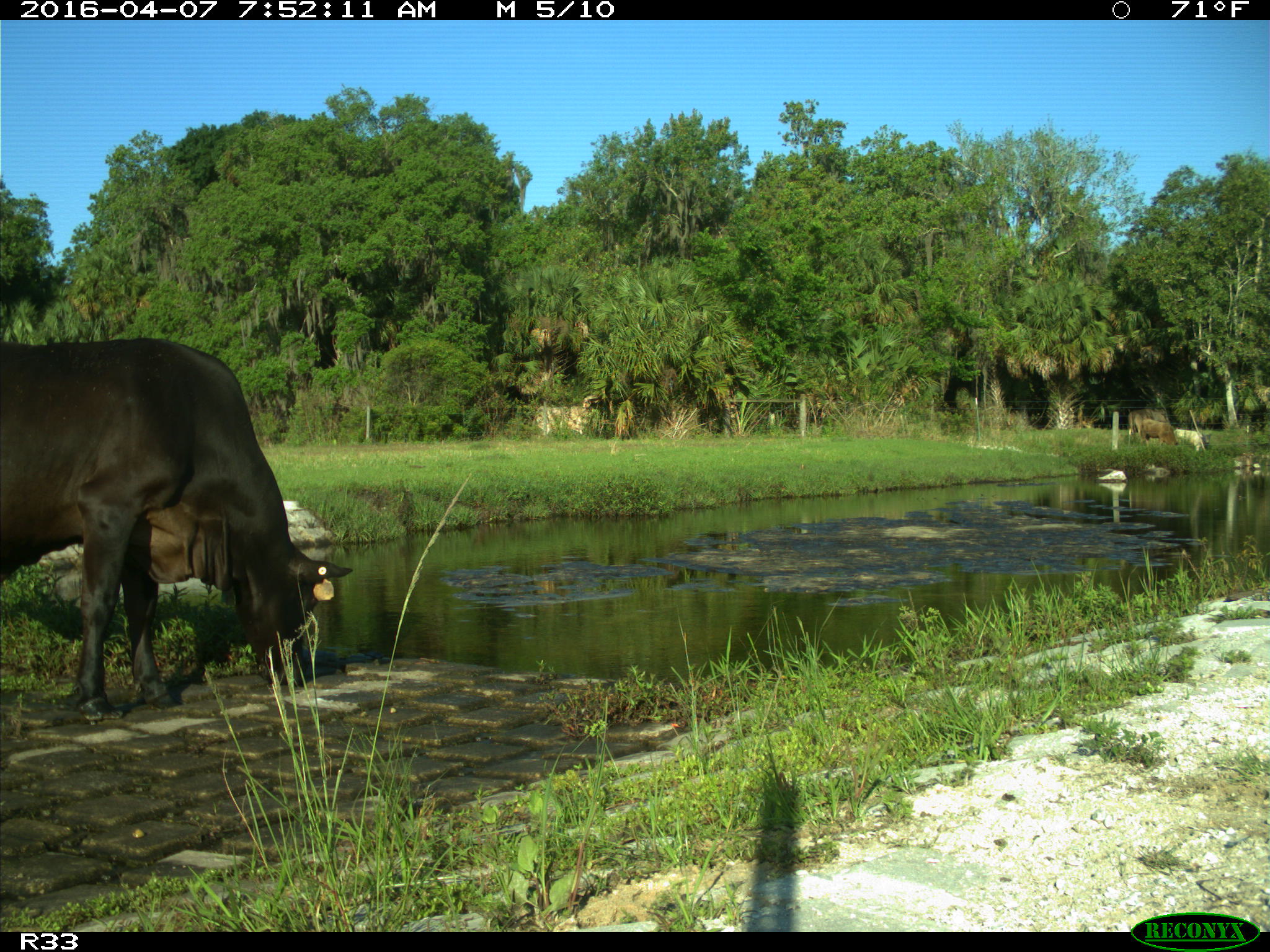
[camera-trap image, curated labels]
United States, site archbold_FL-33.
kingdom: Animalia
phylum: Chordata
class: Mammalia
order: Artiodactyla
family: Bovidae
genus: Bos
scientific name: Bos taurus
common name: domestic cow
Bos taurus (domestic cow).